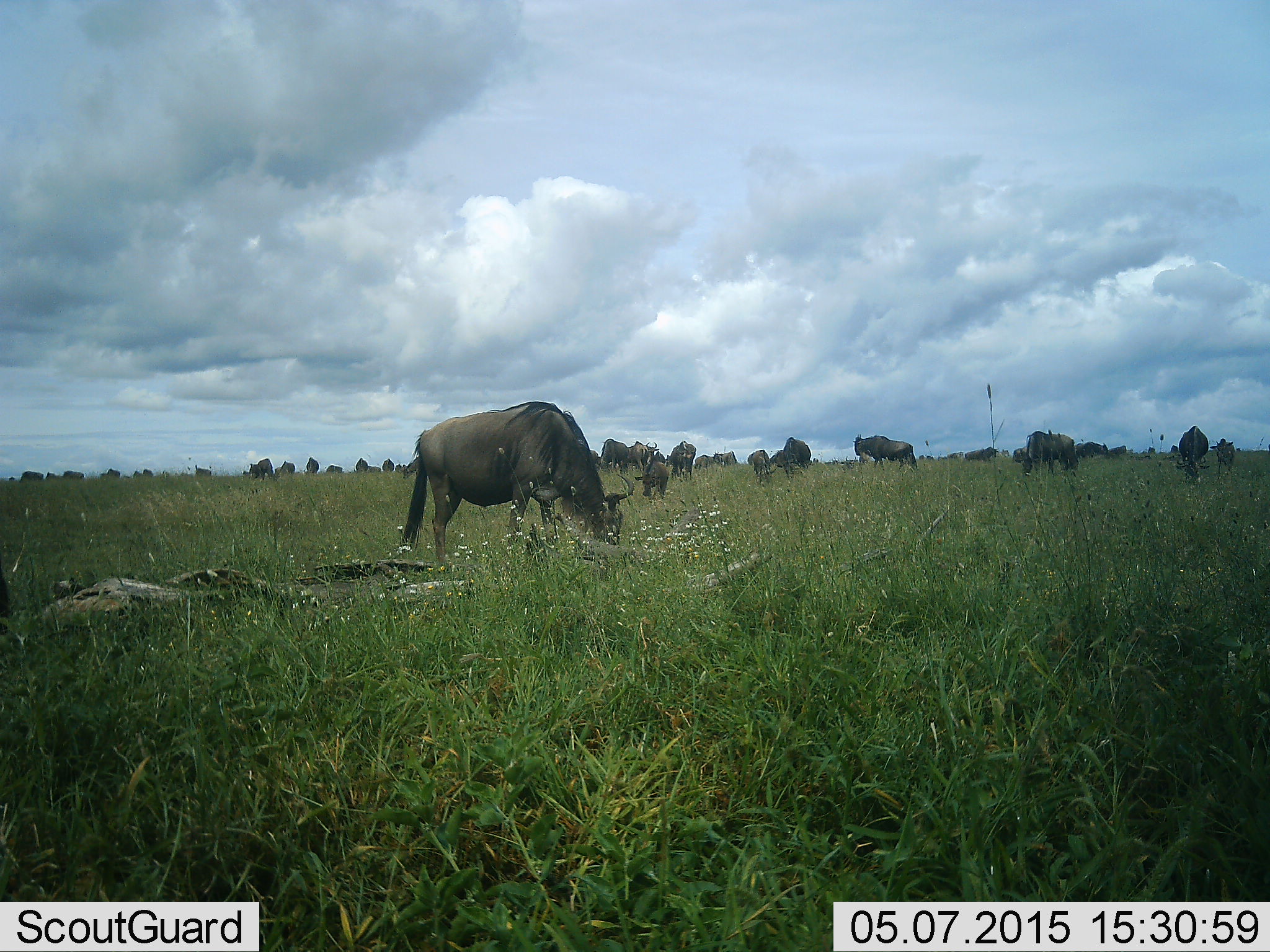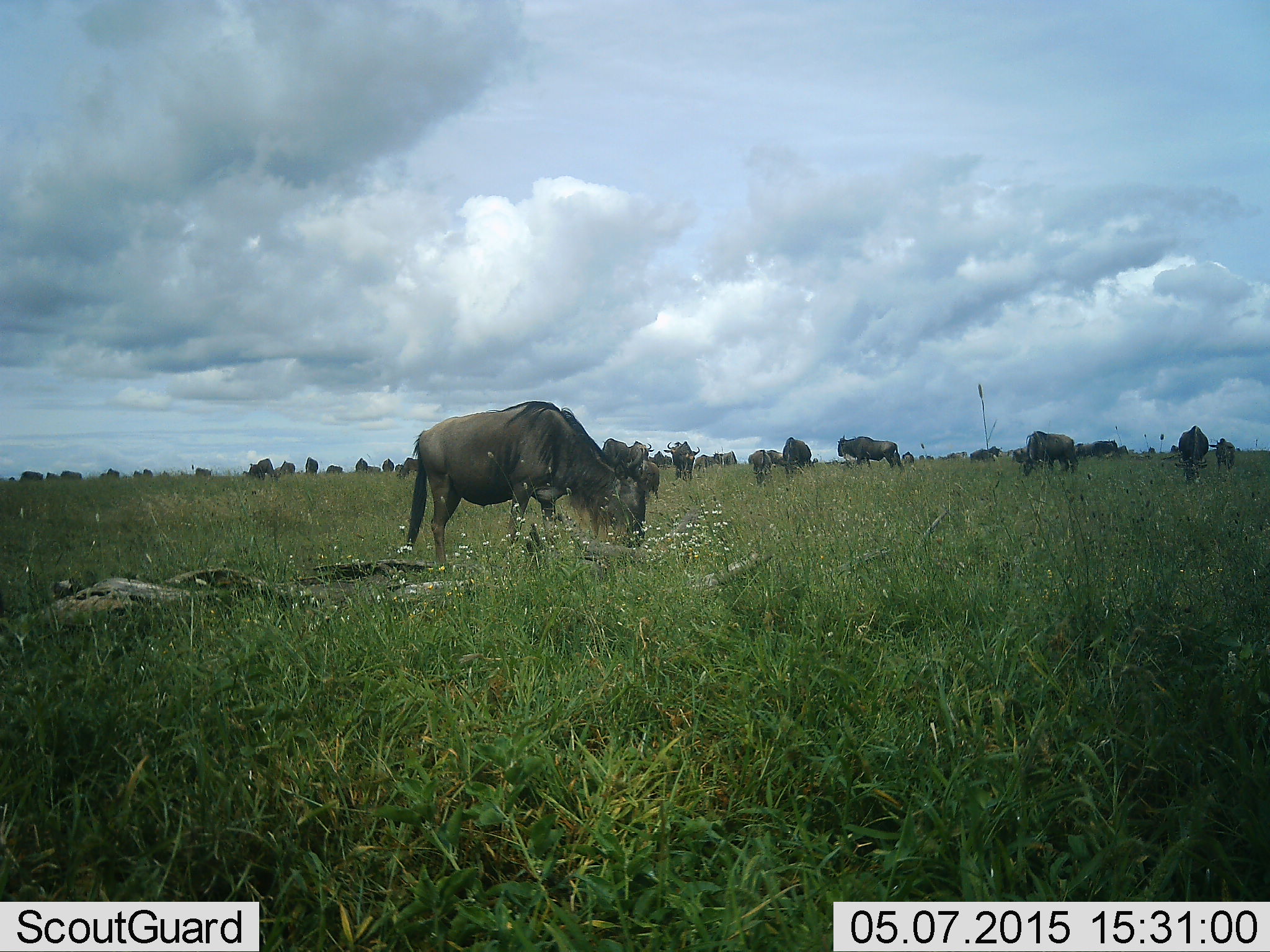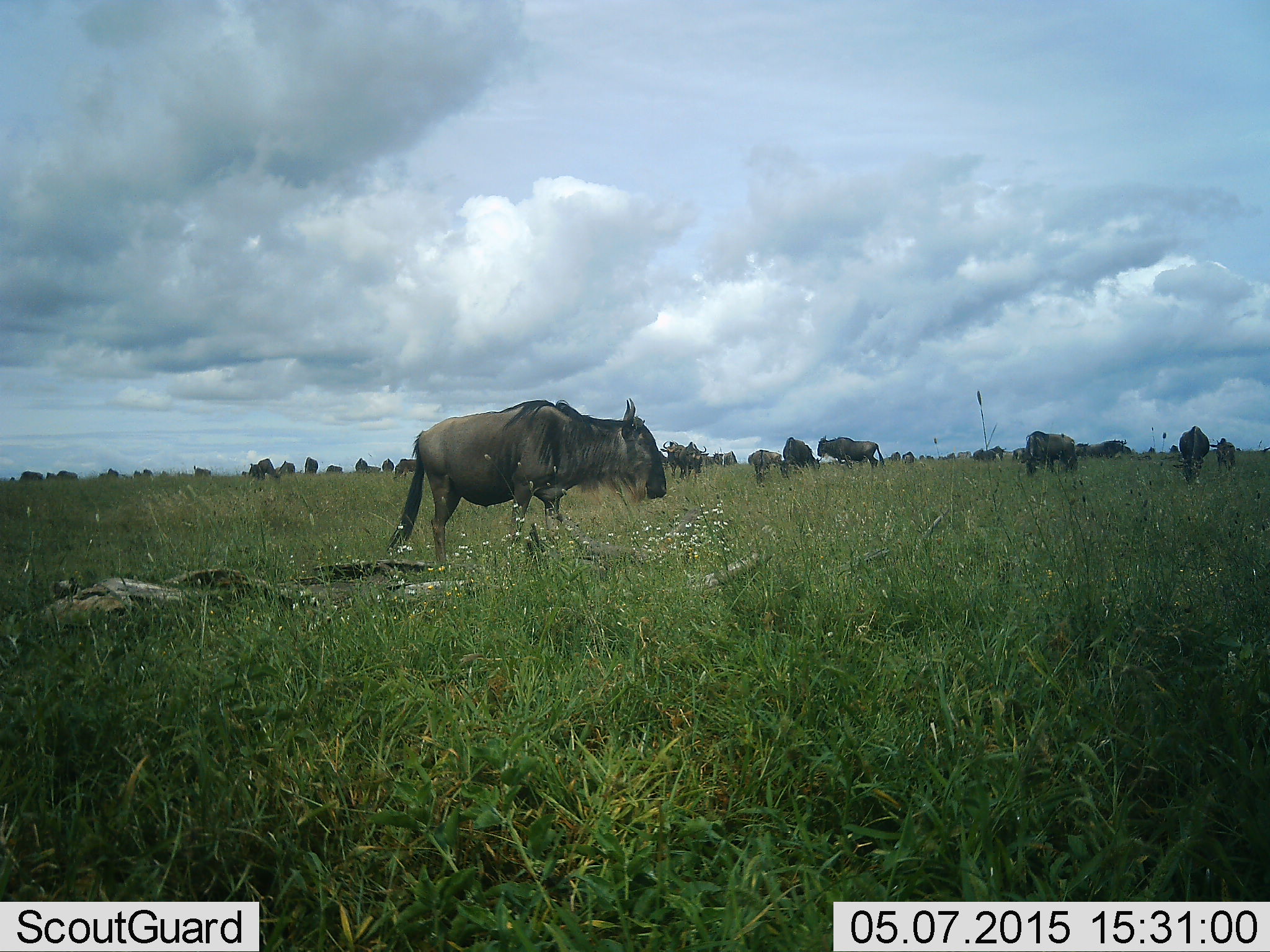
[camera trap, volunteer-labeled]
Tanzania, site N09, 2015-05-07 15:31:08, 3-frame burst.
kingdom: Animalia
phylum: Chordata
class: Mammalia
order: Artiodactyla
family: Bovidae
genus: Connochaetes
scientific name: Connochaetes taurinus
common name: blue wildebeest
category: wildebeest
Wildebeest (blue wildebeest) (Connochaetes taurinus), count 11-50. Behavior (volunteer vote fractions): standing 60%, resting 0%, moving 20%, interacting 0%. Young present (vote fraction): 10%. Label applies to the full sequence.